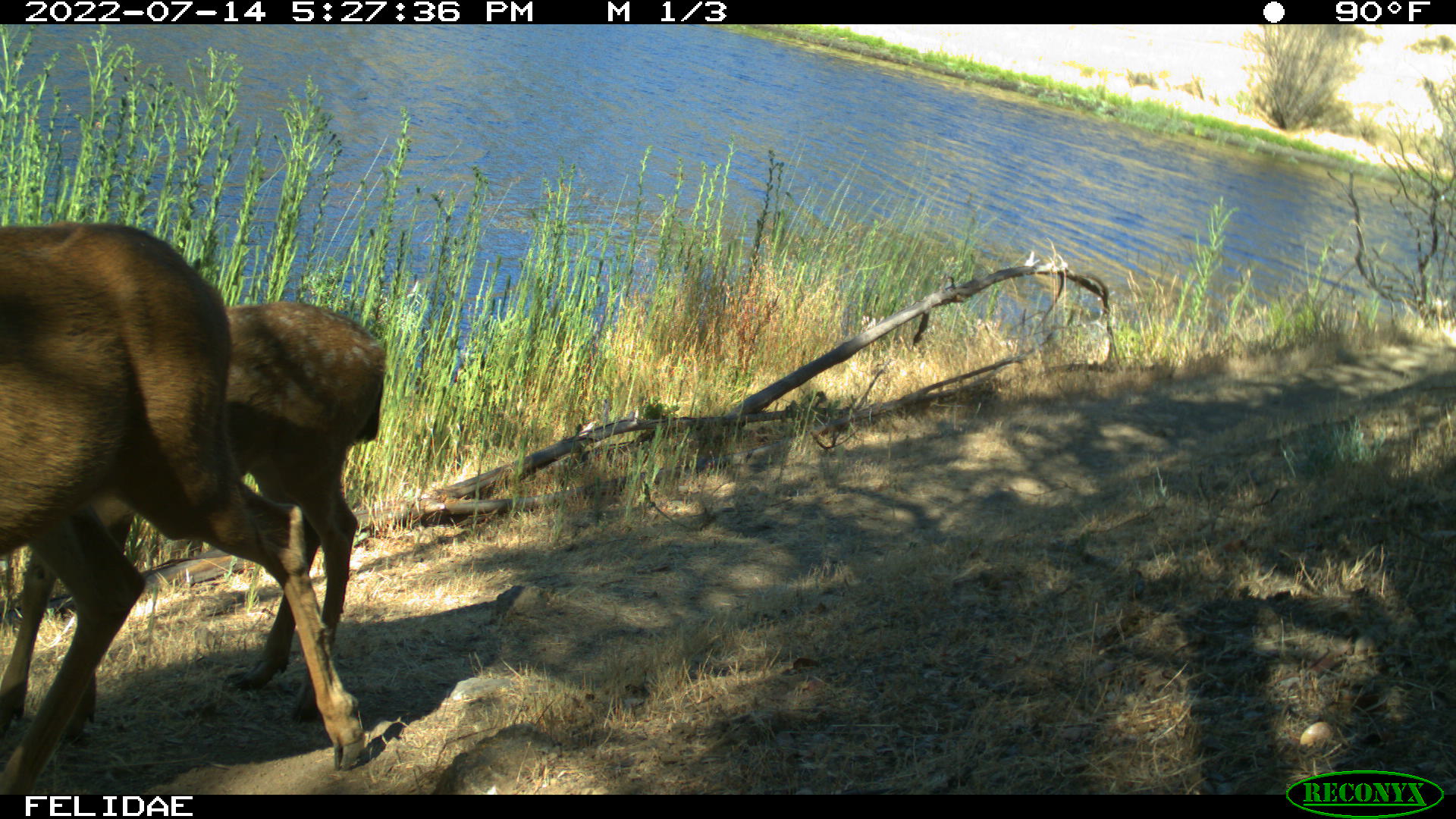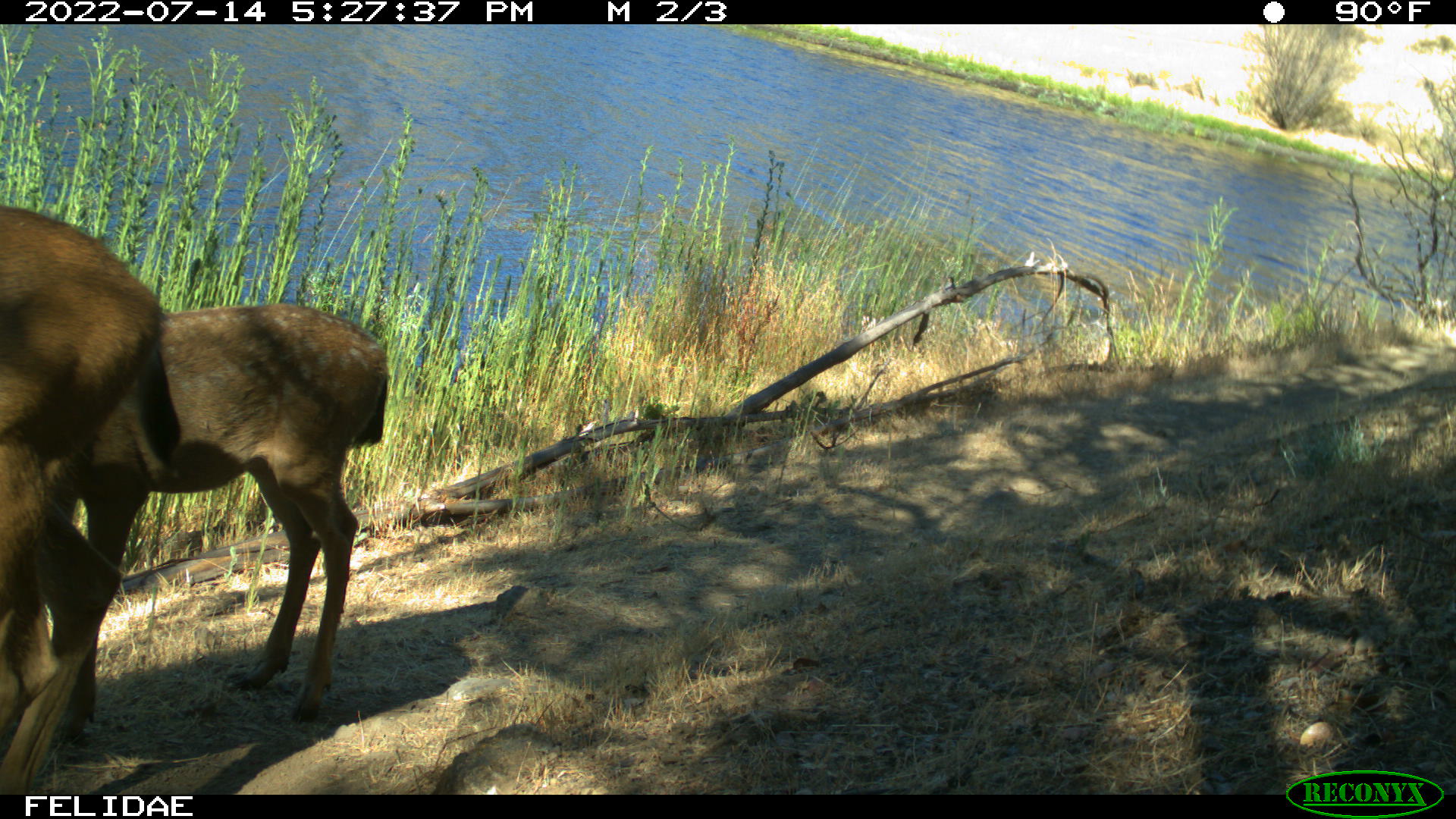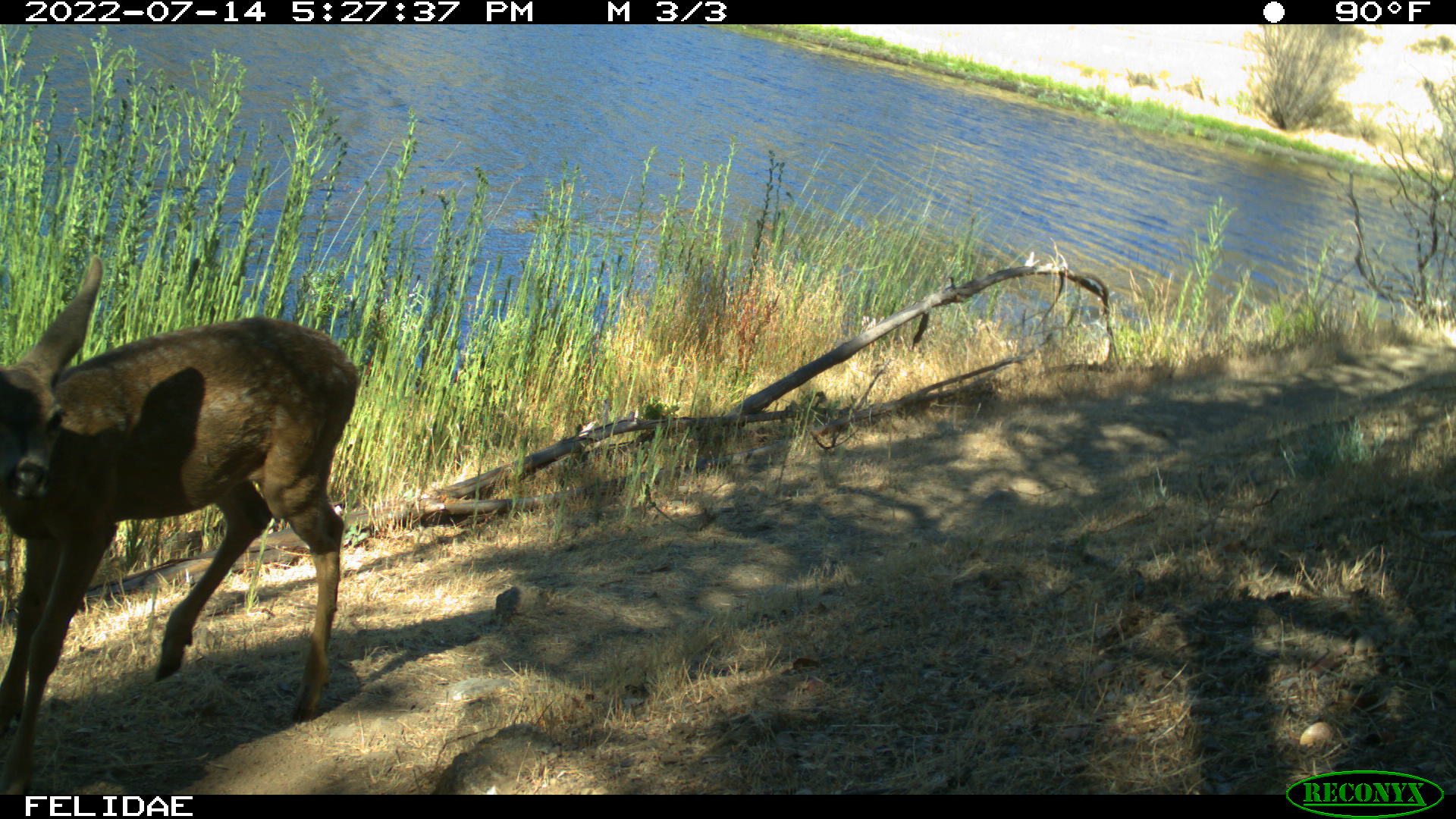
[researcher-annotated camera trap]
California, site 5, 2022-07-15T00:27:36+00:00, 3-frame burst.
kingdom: Animalia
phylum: Chordata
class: Mammalia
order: Artiodactyla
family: Cervidae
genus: Odocoileus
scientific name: Odocoileus hemionus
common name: mule deer